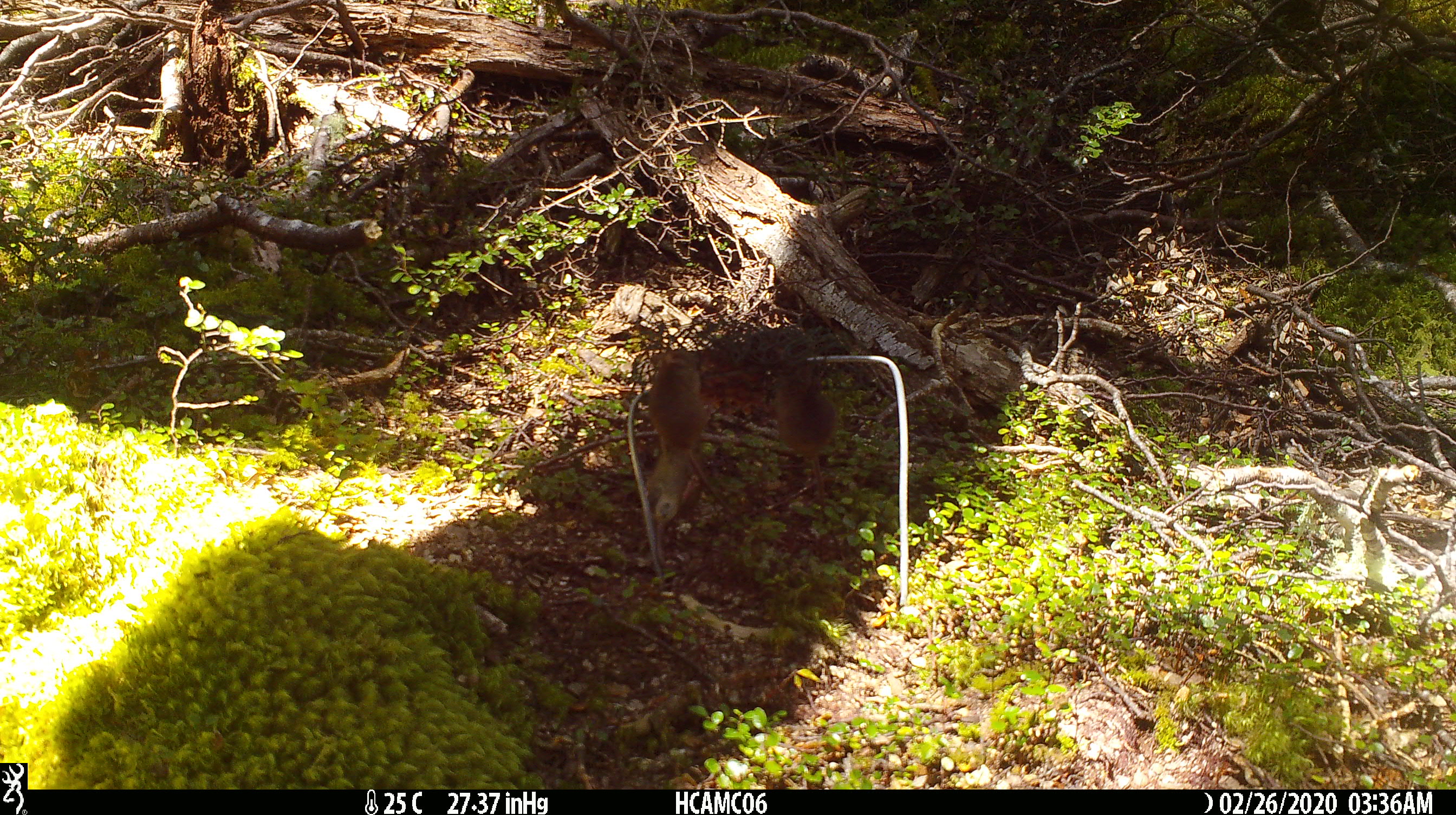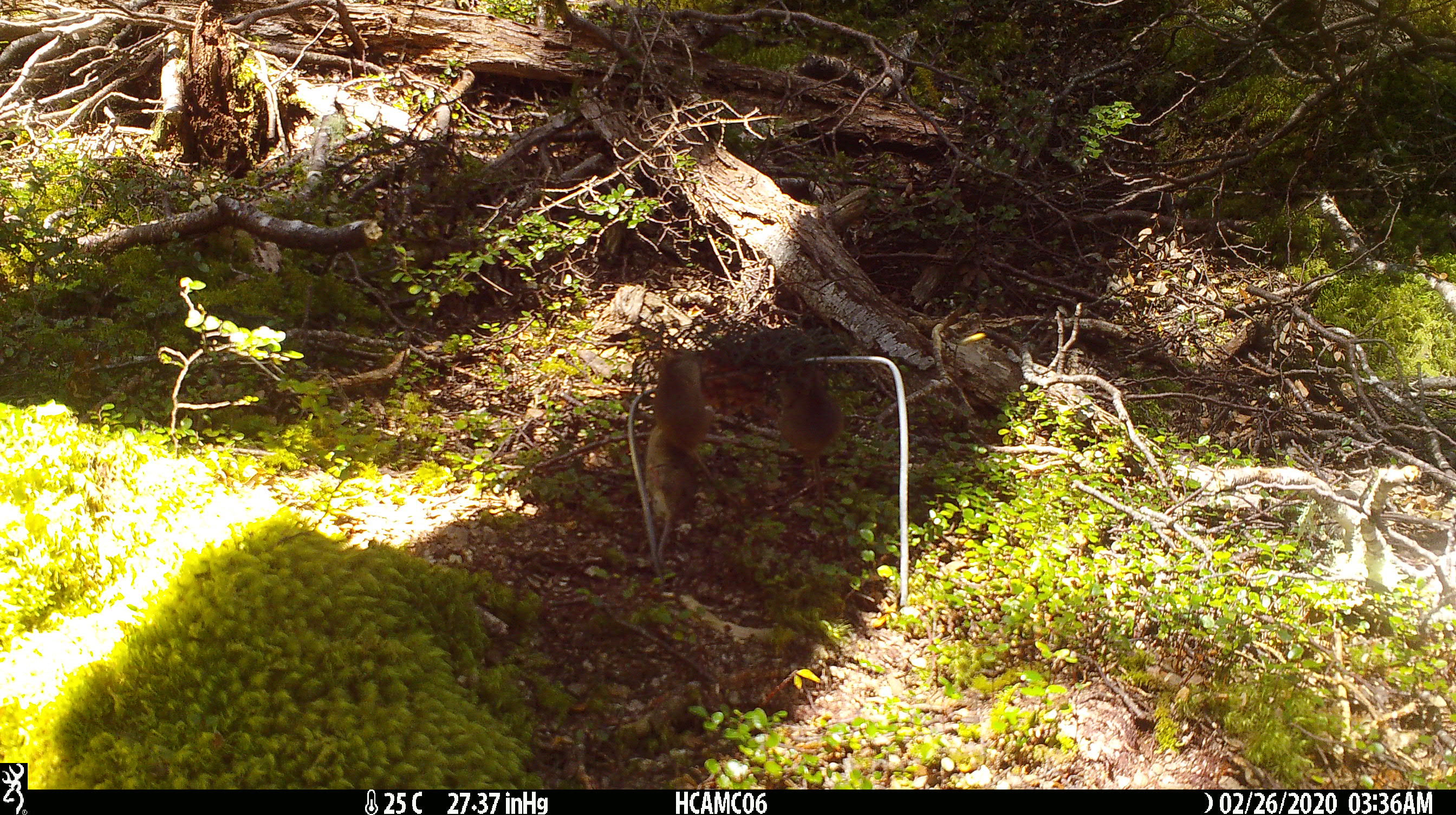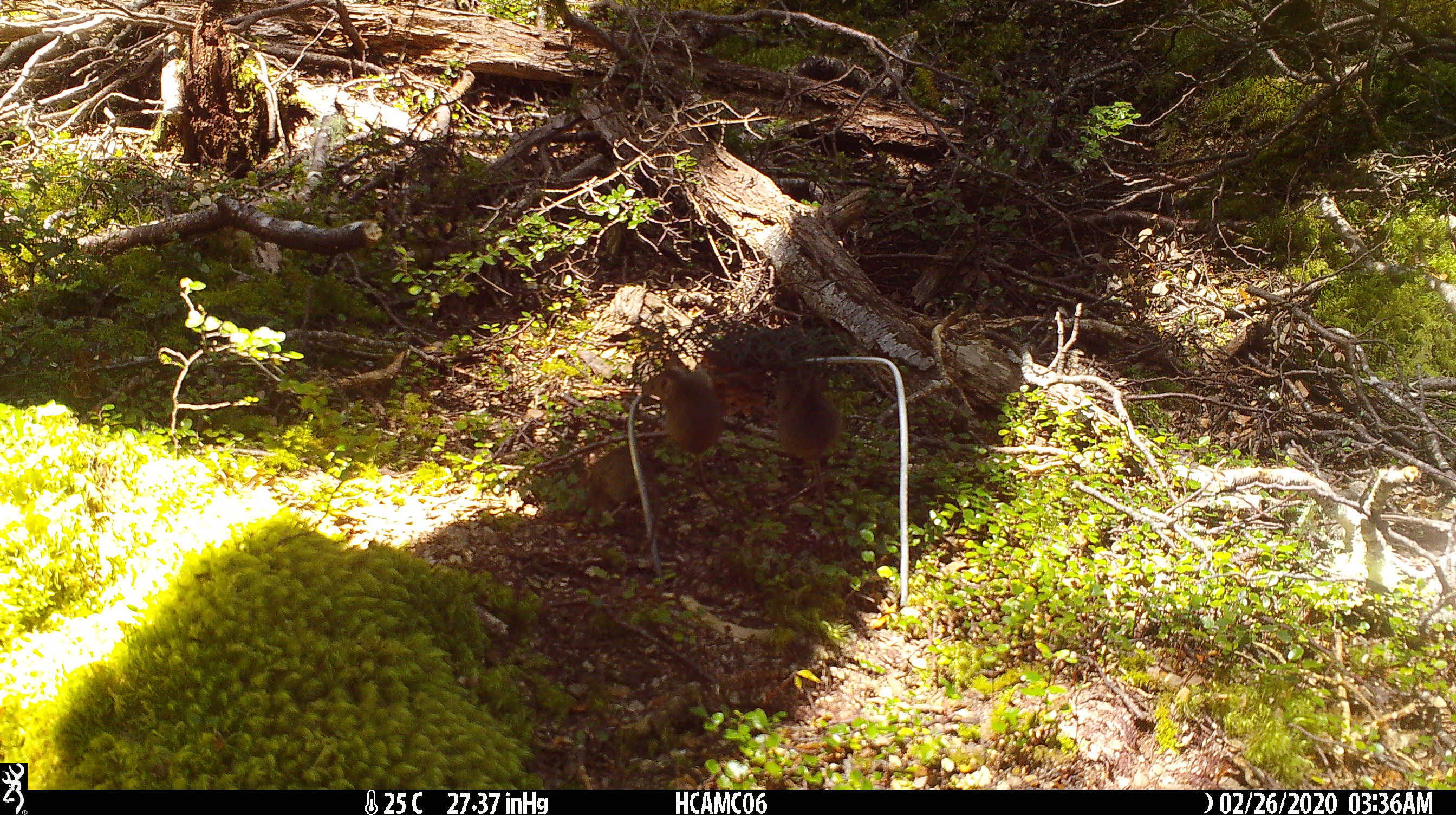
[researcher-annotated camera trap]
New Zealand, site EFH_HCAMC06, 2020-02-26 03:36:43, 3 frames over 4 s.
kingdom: Animalia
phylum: Chordata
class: Mammalia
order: Rodentia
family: Muridae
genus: Mus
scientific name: Mus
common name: mouse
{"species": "mouse (Mus)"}